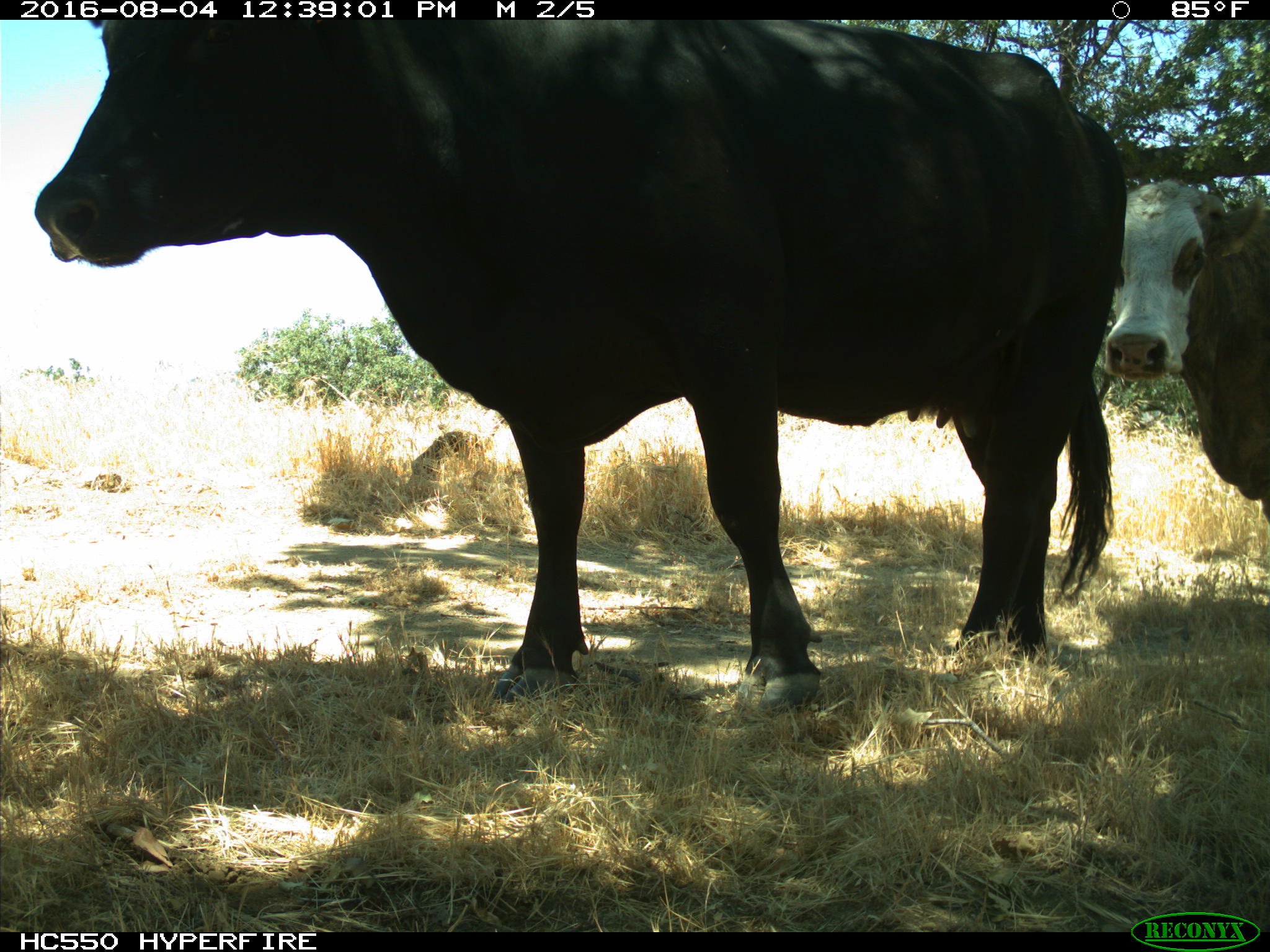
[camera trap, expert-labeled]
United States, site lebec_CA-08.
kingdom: Animalia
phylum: Chordata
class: Mammalia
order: Artiodactyla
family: Bovidae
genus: Bos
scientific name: Bos taurus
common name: domestic cow